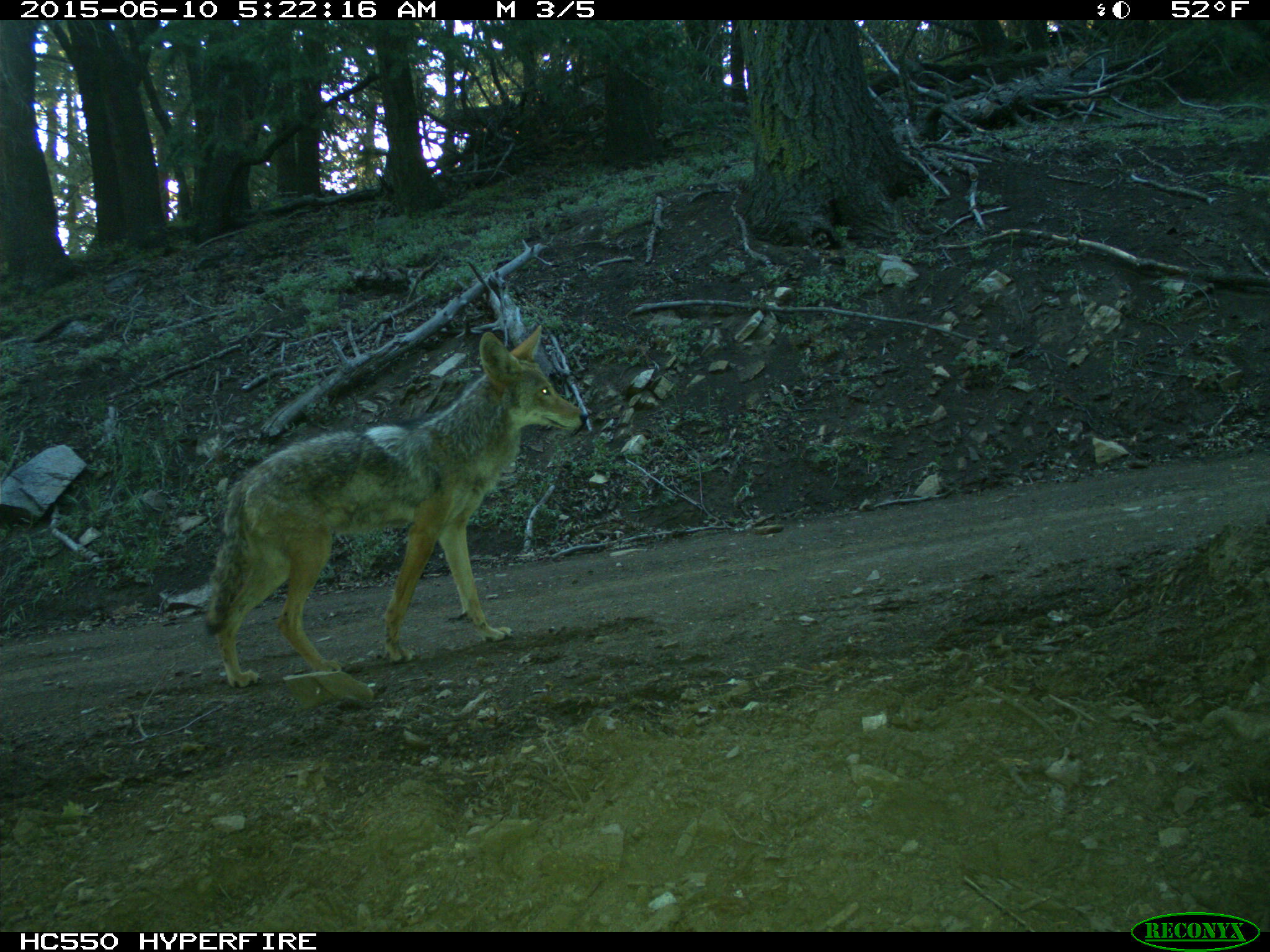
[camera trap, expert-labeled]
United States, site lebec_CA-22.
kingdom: Animalia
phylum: Chordata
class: Mammalia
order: Carnivora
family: Canidae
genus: Canis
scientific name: Canis latrans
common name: coyote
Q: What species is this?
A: Canis latrans (coyote).